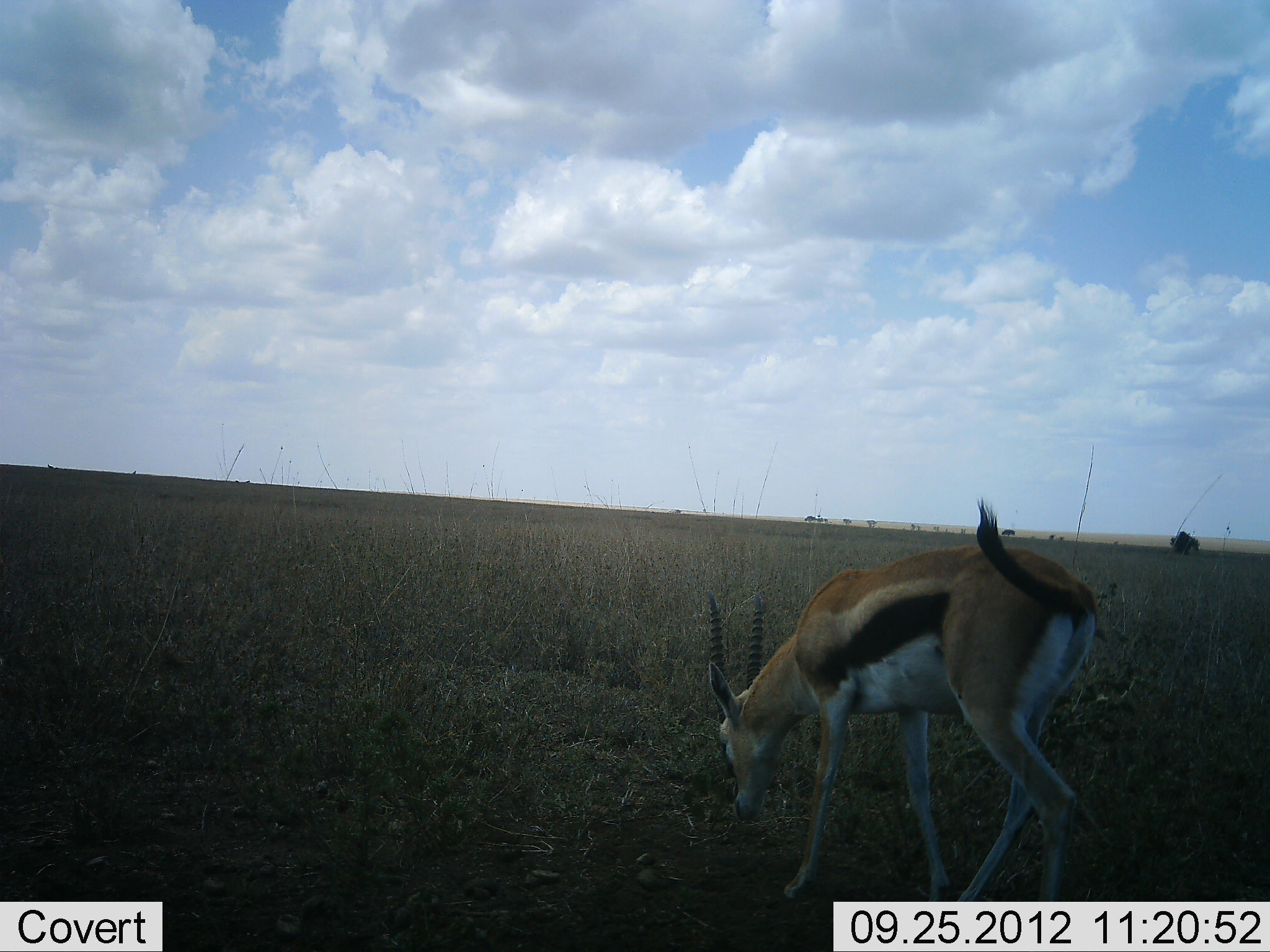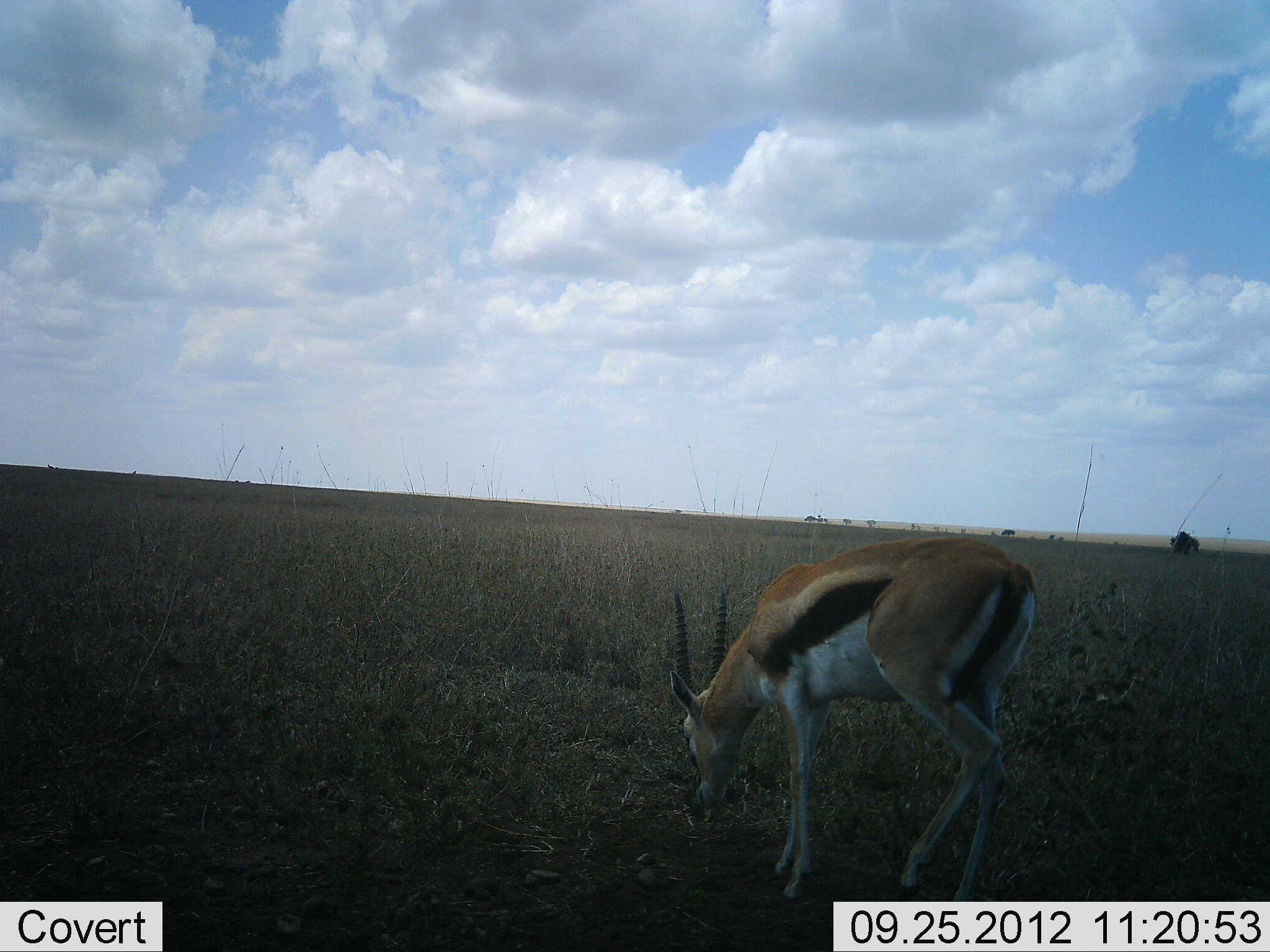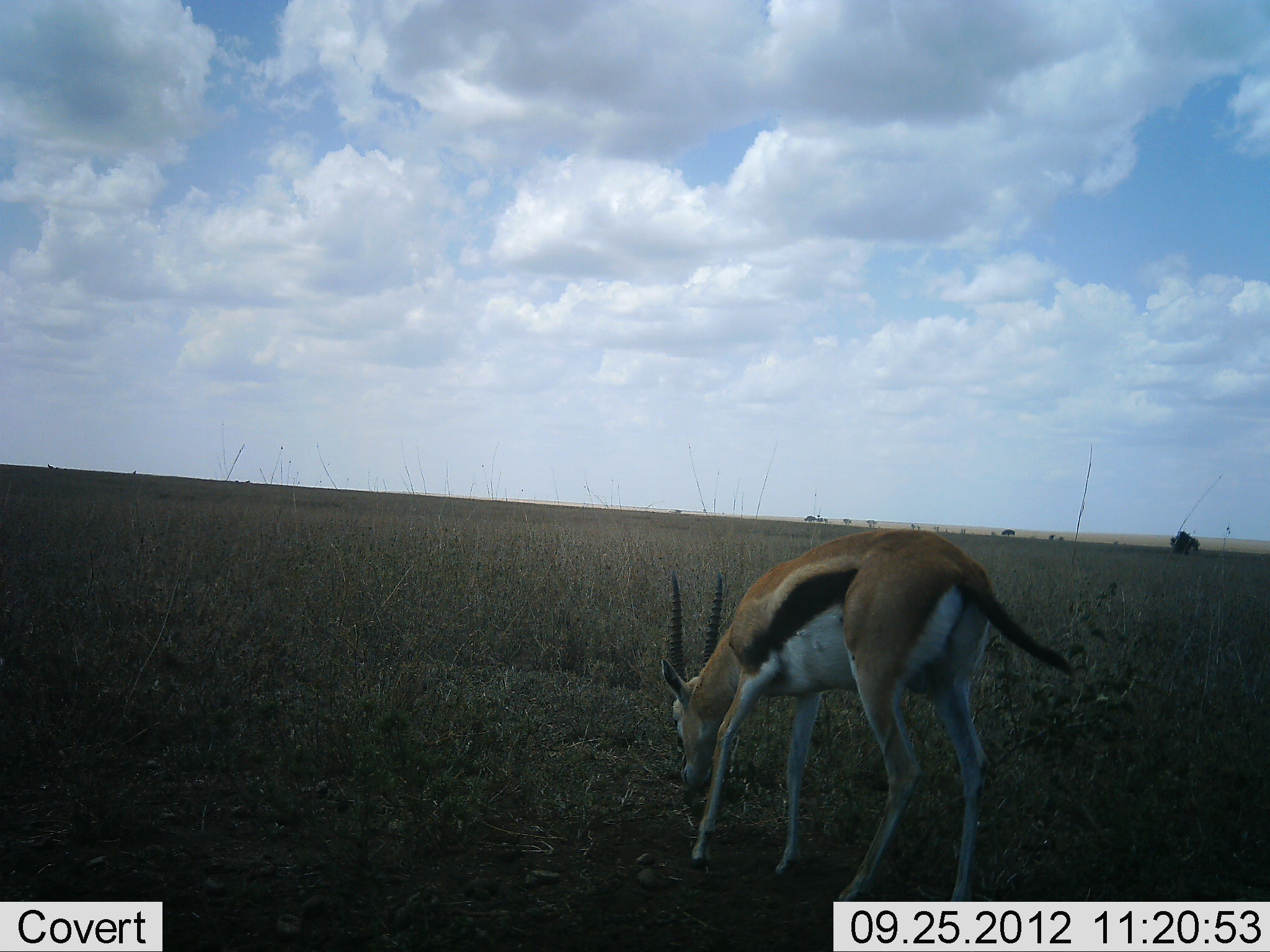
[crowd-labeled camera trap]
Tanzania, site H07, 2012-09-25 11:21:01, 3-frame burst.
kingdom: Animalia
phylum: Chordata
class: Mammalia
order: Artiodactyla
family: Bovidae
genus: Eudorcas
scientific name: Eudorcas thomsonii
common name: thomson's gazelle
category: gazellethomsons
Gazellethomsons (thomson's gazelle) (Eudorcas thomsonii), count 1. Behavior (volunteer vote fractions): standing 10%, resting 0%, moving 20%, interacting 0%. Young present (vote fraction): 10%. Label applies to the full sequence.